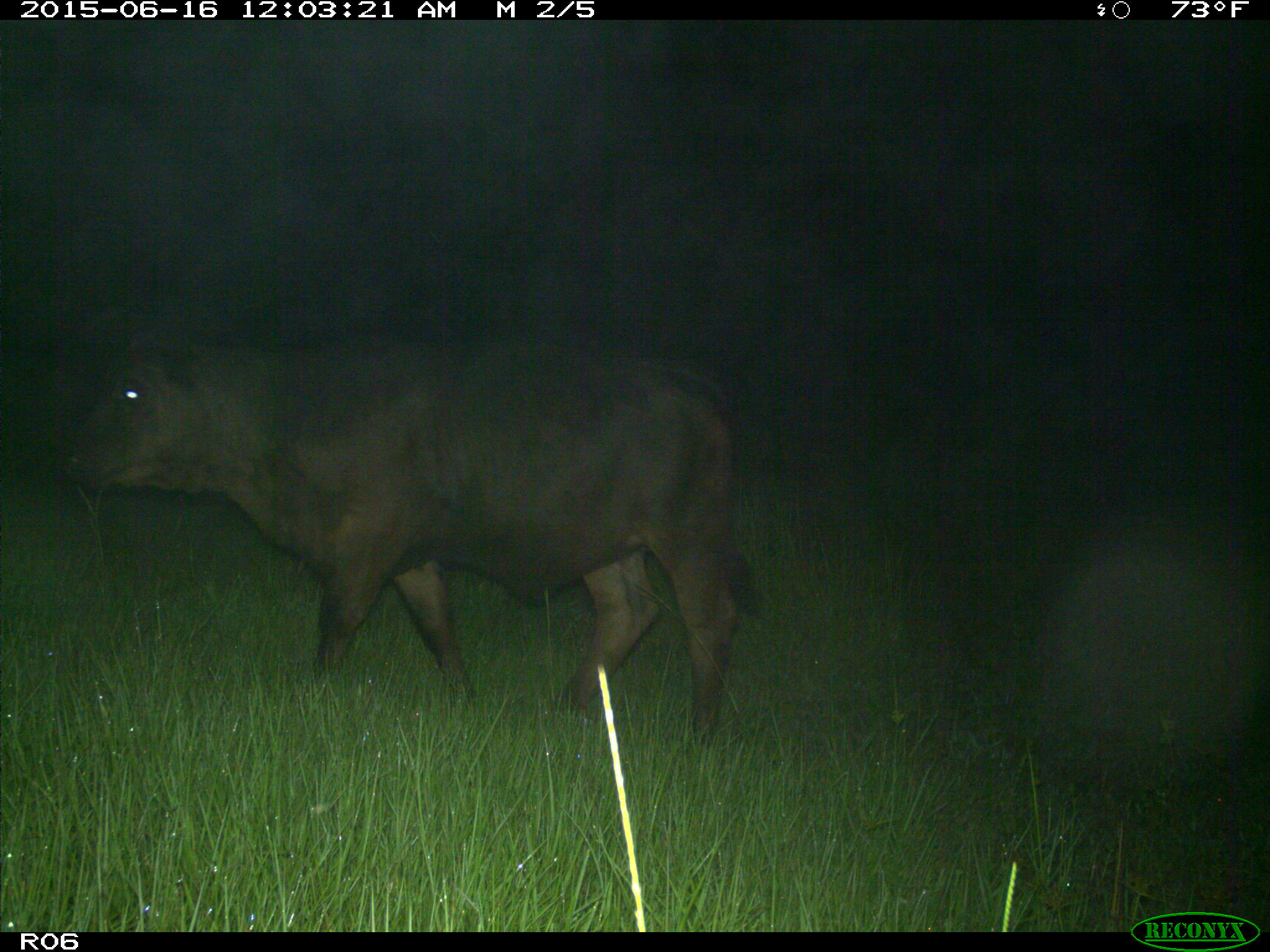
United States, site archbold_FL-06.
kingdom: Animalia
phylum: Chordata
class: Mammalia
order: Artiodactyla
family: Bovidae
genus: Bos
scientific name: Bos taurus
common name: domestic cow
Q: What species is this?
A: Bos taurus (domestic cow).